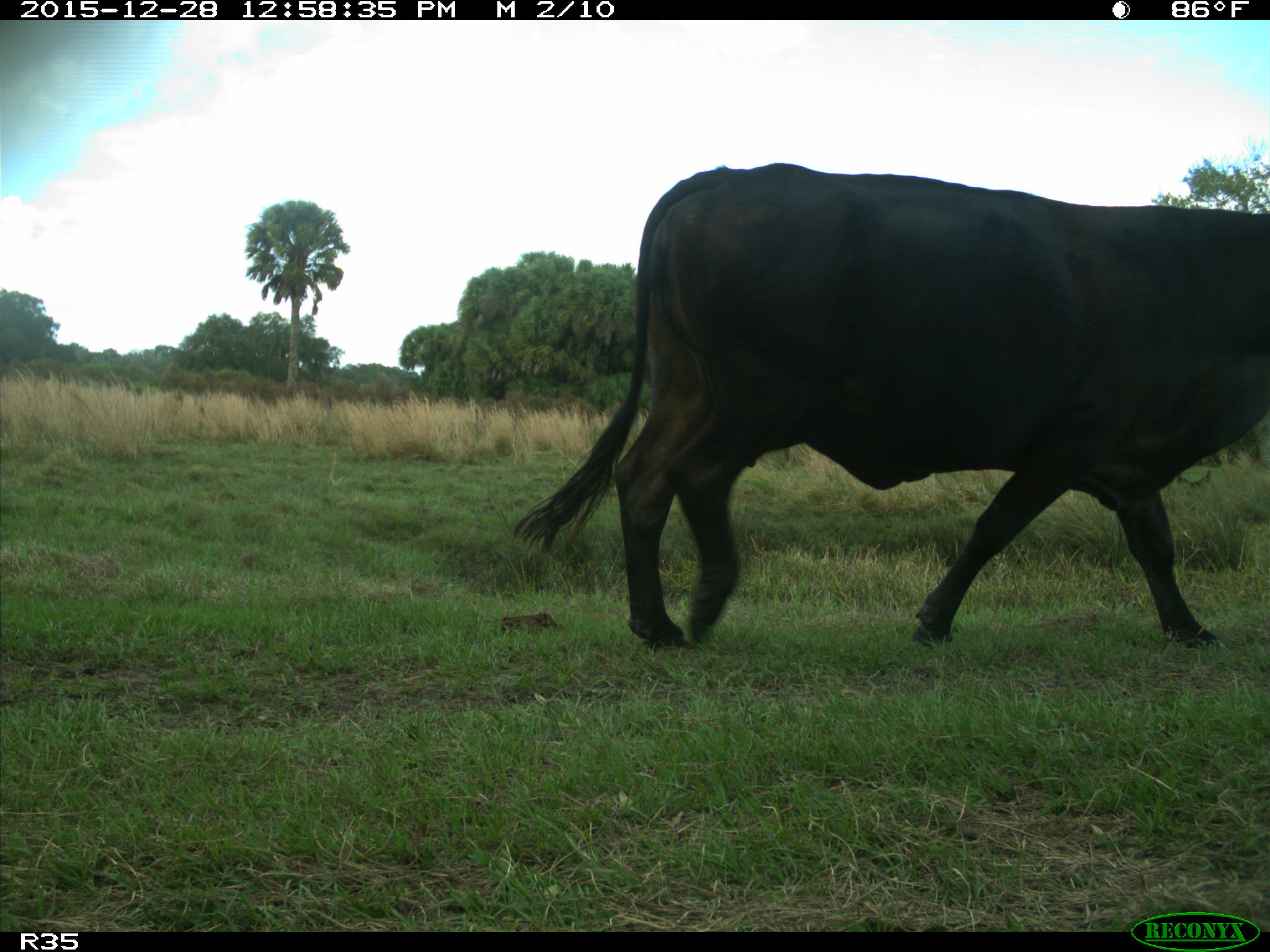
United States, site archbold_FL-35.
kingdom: Animalia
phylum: Chordata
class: Mammalia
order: Artiodactyla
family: Bovidae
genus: Bos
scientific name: Bos taurus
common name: domestic cow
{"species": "Bos taurus (domestic cow)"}